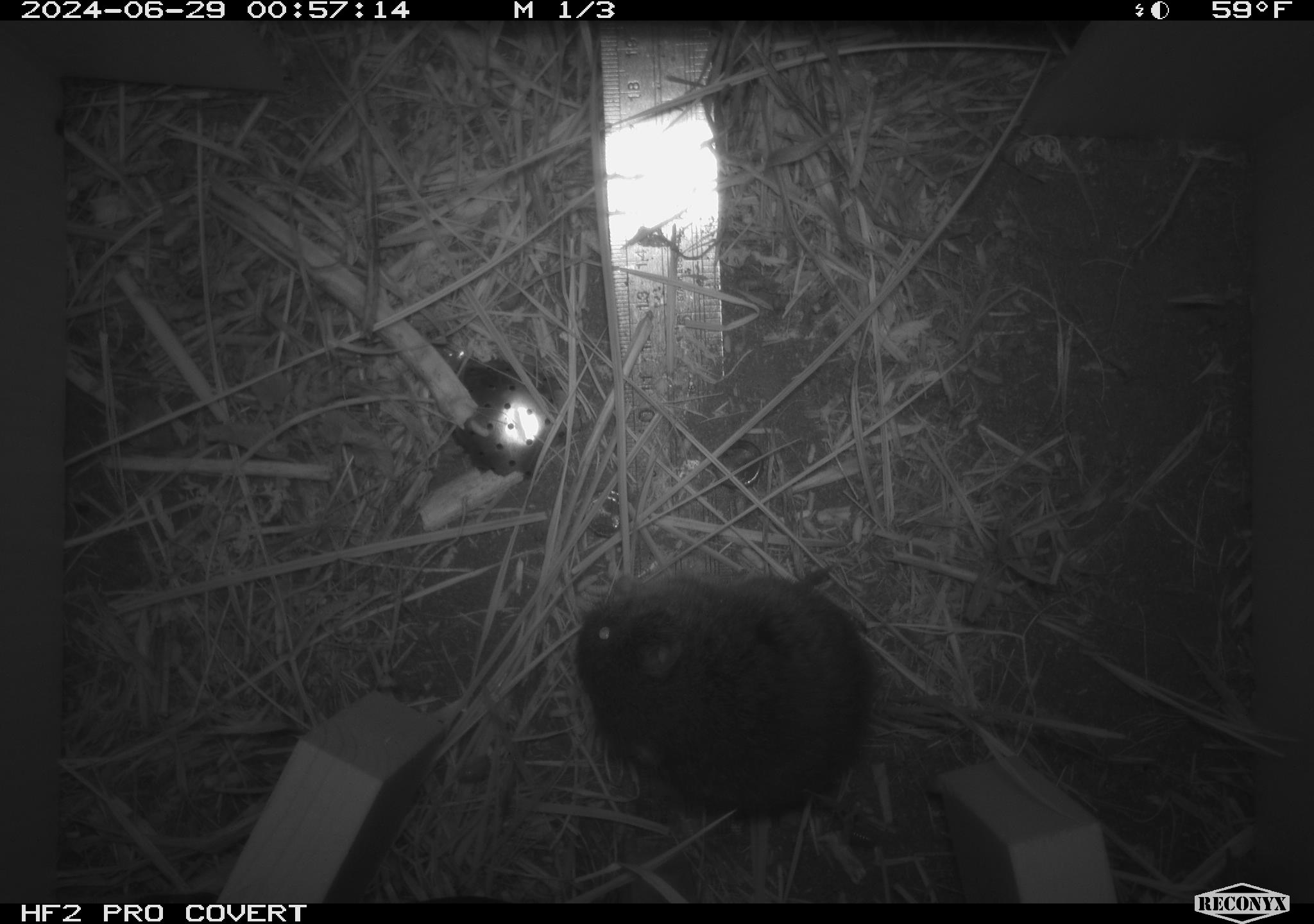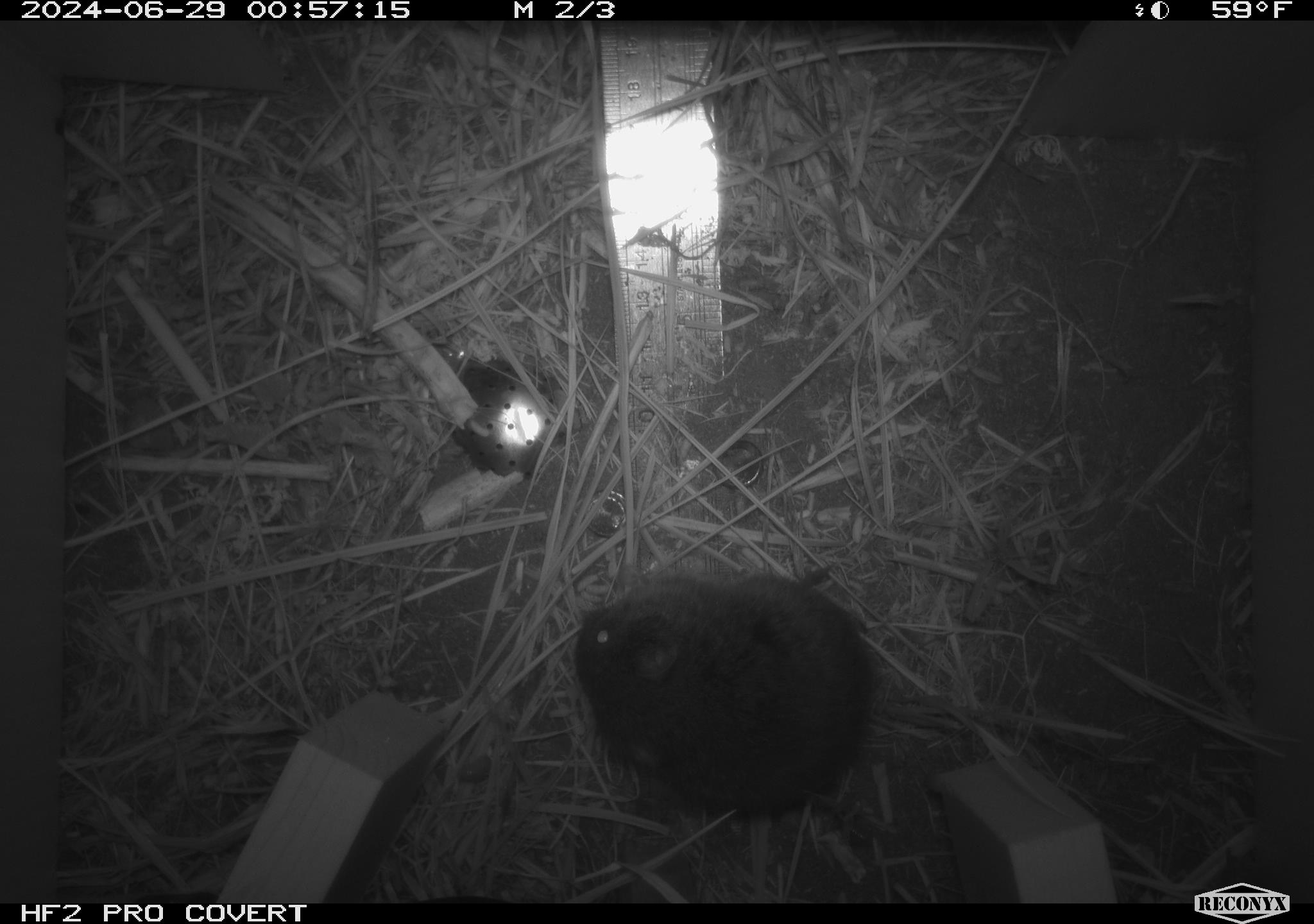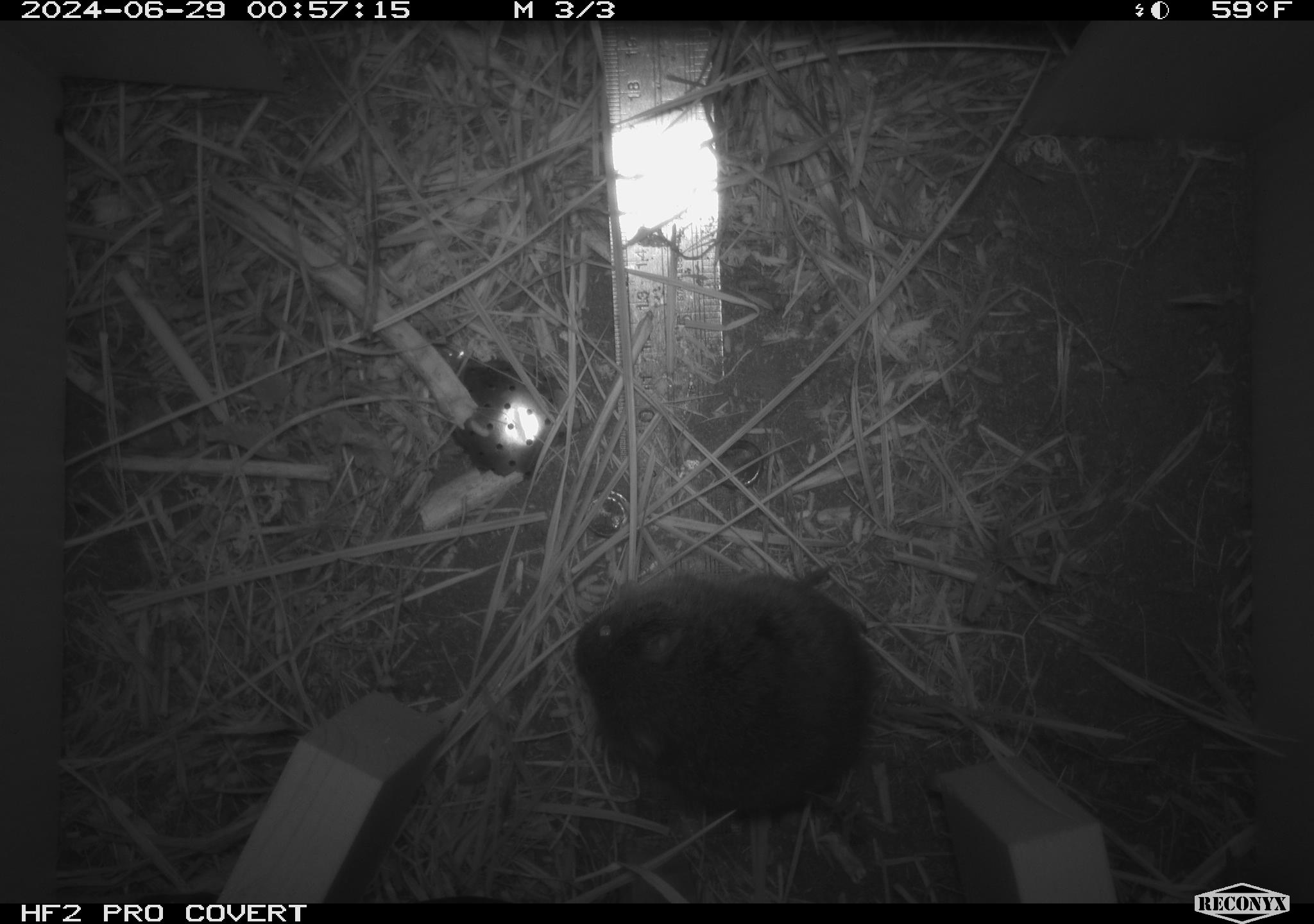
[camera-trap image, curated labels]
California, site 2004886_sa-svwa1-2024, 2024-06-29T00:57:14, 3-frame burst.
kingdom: Animalia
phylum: Chordata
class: Mammalia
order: Rodentia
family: Cricetidae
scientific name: Arvicolinae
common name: voles, lemmings, and muskrats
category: arvicolinae subfamily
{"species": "arvicolinae subfamily (voles, lemmings, and muskrats) (Arvicolinae)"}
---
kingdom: Animalia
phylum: Arthropoda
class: Malacostraca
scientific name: Malacostraca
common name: amphipods, crabs, isopods, krill, lobsters and shrimps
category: malacostracan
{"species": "malacostracan (amphipods, crabs, isopods, krill, lobsters and shrimps) (Malacostraca)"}